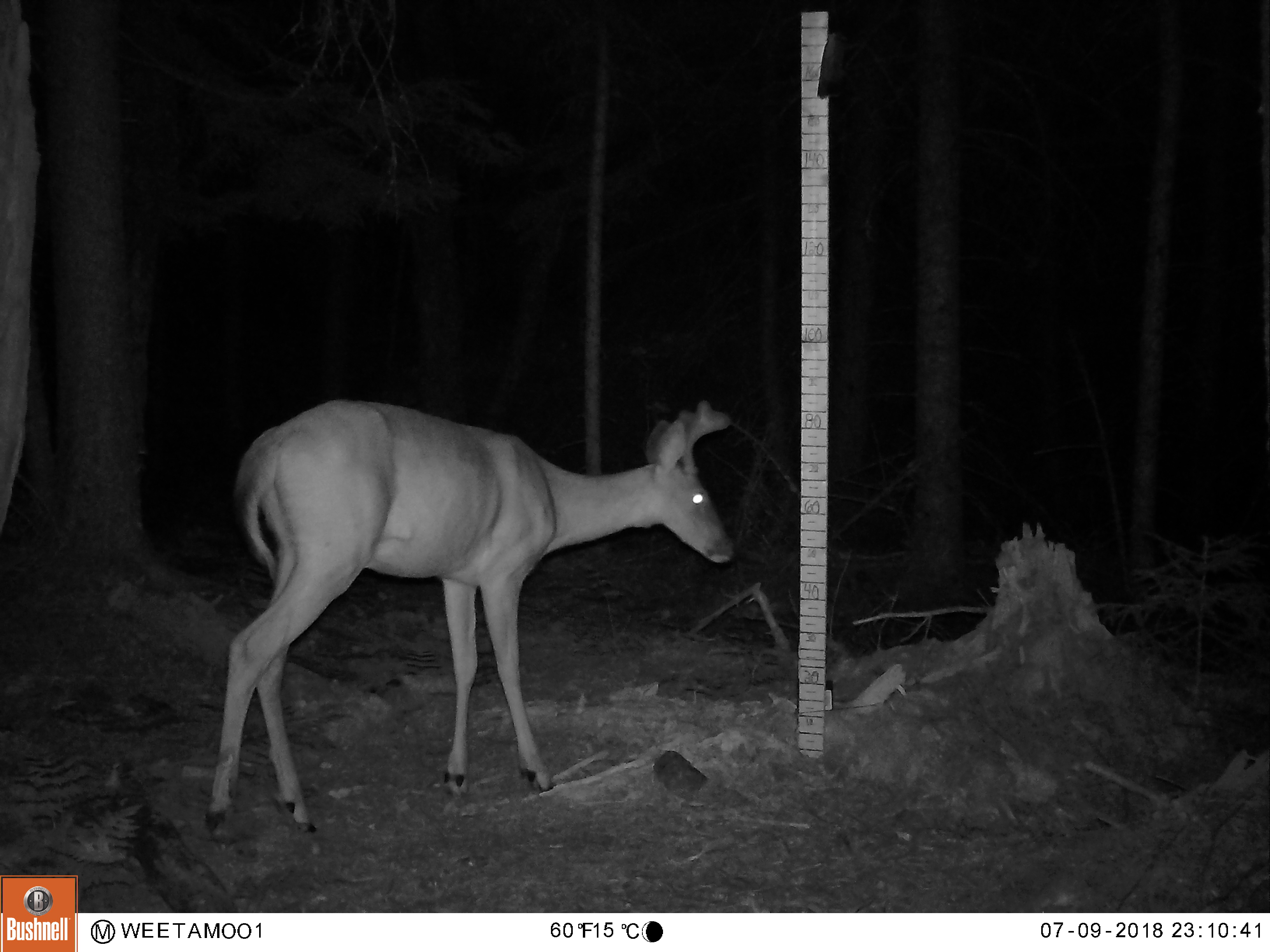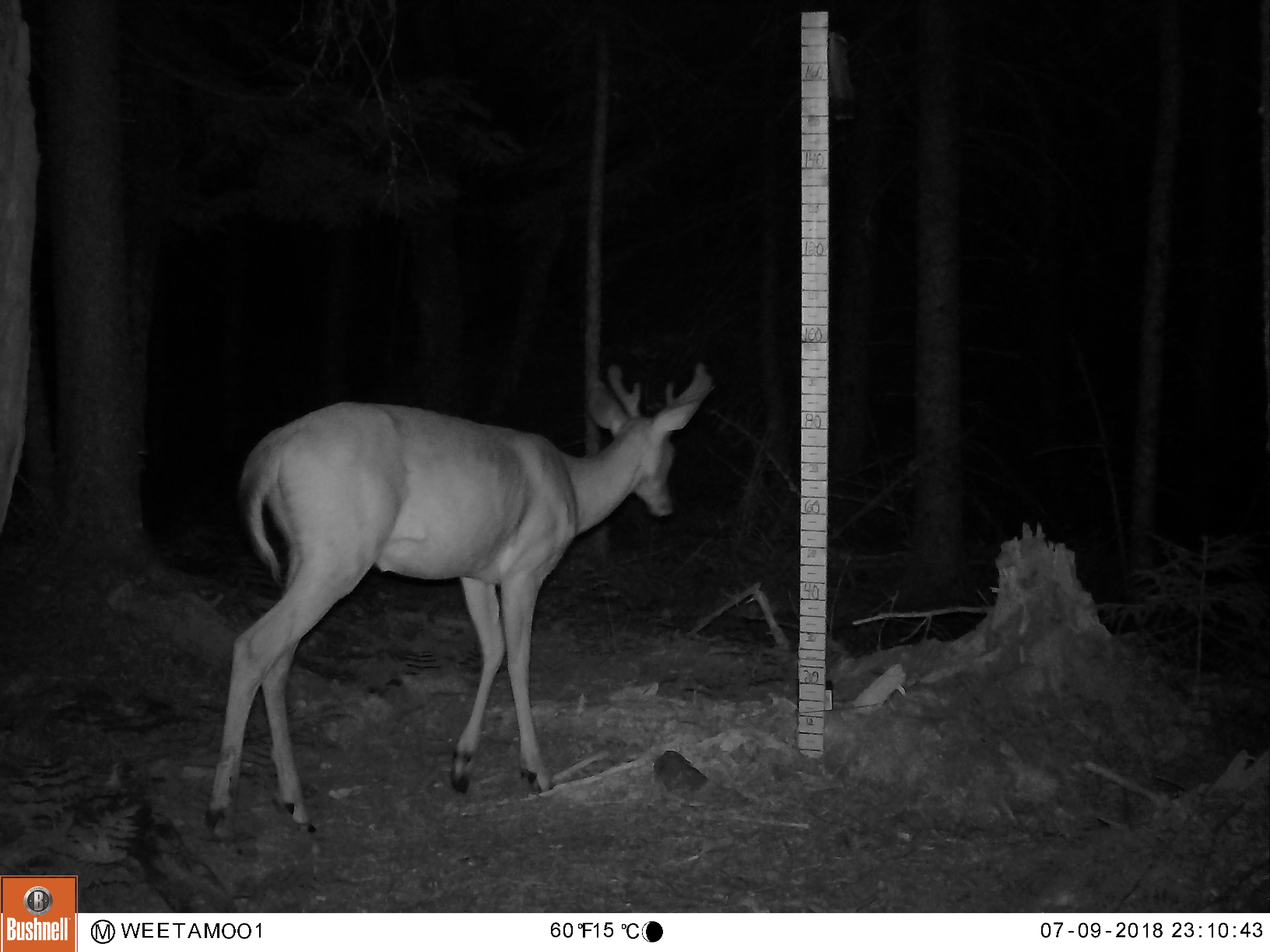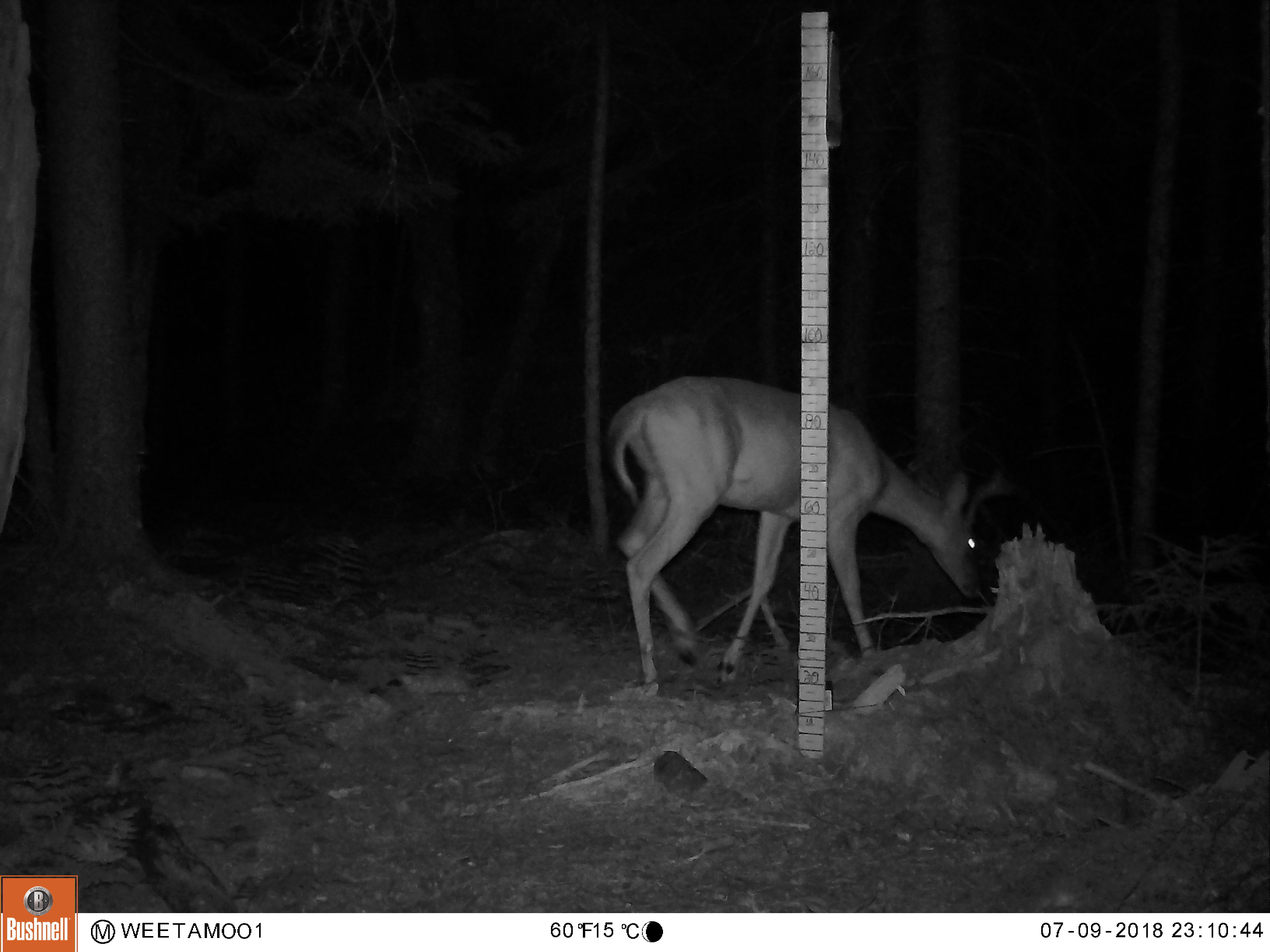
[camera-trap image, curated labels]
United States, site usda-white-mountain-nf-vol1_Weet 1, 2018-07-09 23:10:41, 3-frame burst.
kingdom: Animalia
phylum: Chordata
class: Mammalia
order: Artiodactyla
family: Cervidae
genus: Odocoileus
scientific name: Odocoileus virginianus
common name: white-tailed deer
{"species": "white-tailed deer (Odocoileus virginianus)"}